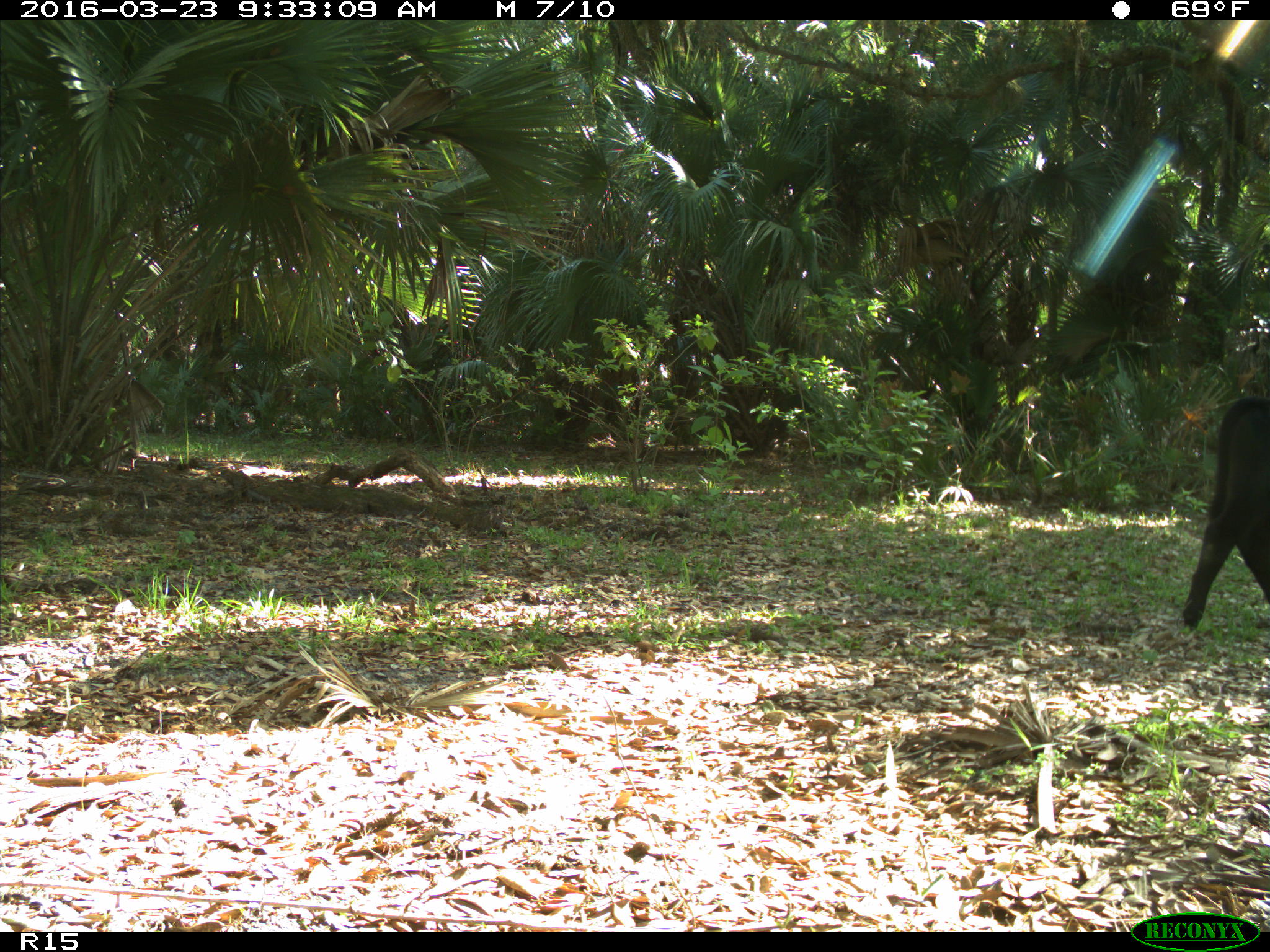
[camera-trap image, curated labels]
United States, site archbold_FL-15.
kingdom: Animalia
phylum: Chordata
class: Mammalia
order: Artiodactyla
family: Bovidae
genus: Bos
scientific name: Bos taurus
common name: domestic cow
Bos taurus (domestic cow).